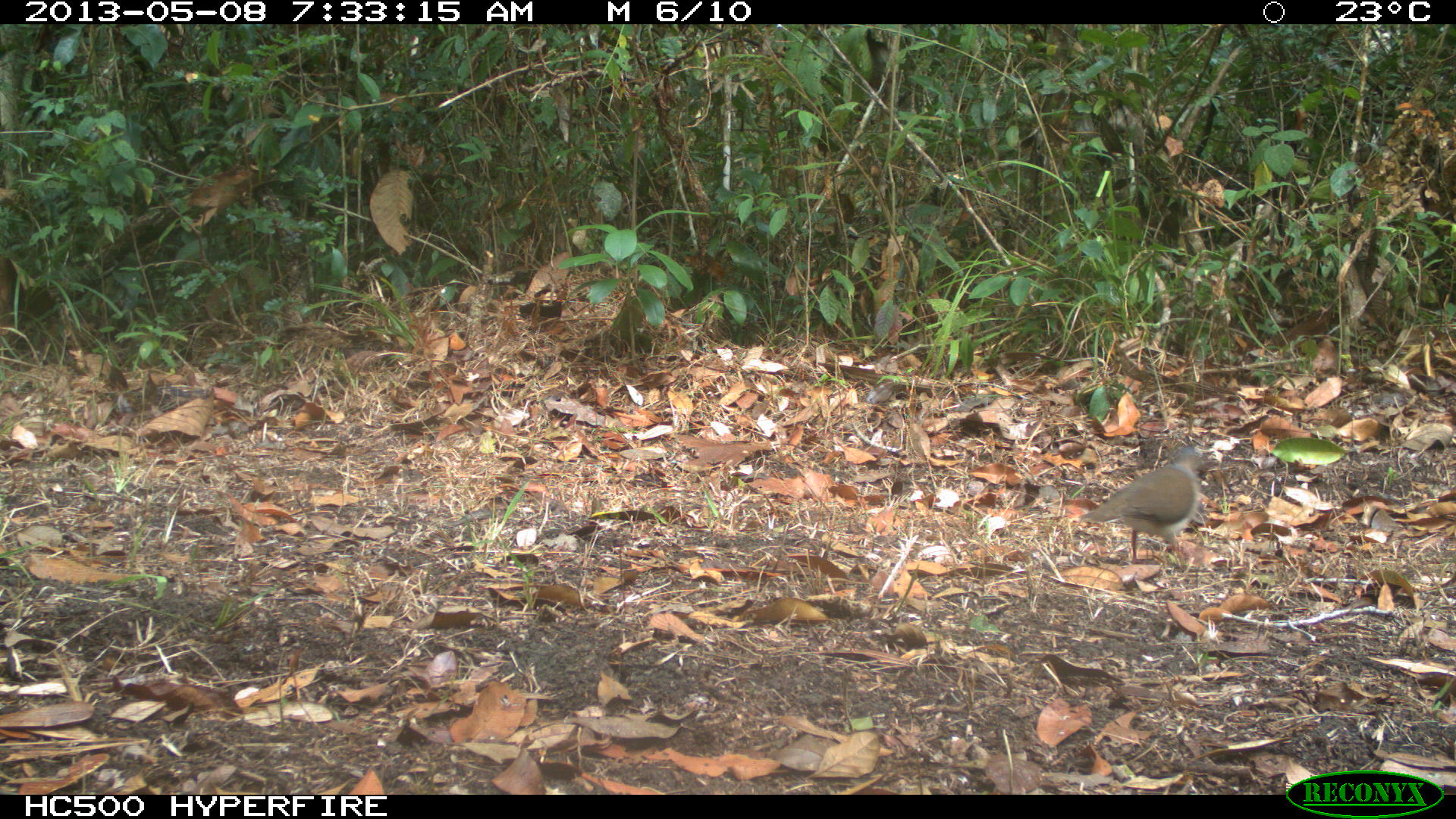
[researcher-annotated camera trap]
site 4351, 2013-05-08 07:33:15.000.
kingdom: Animalia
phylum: Chordata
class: Aves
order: Columbiformes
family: Columbidae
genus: Leptotila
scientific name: Leptotila plumbeiceps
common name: gray-headed dove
Leptotila plumbeiceps (gray-headed dove), count 1.